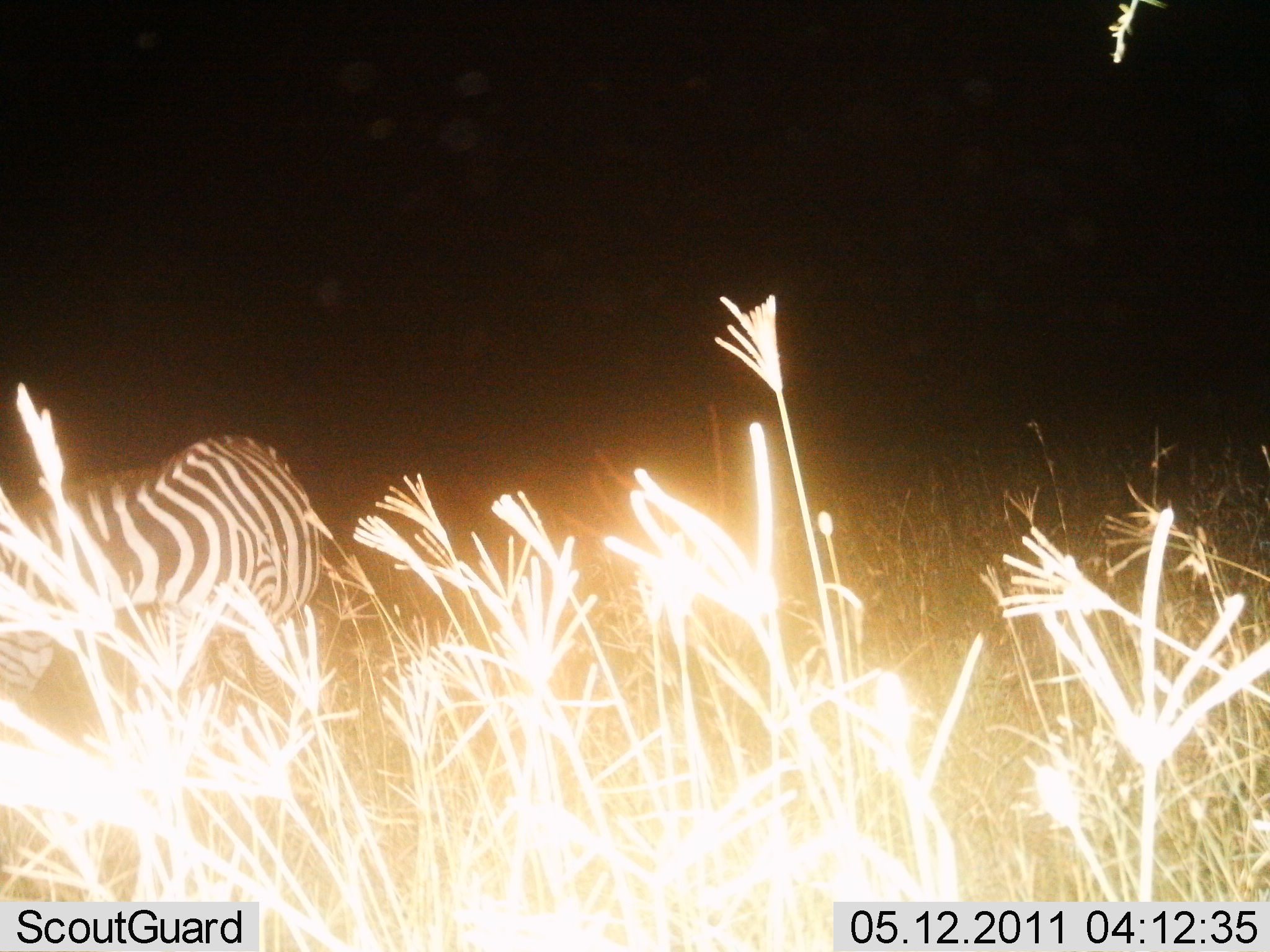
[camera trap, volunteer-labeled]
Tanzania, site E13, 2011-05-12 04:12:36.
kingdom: Animalia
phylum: Chordata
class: Mammalia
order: Perissodactyla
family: Equidae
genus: Equus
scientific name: Equus quagga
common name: plains zebra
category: zebra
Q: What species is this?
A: Zebra (plains zebra) (Equus quagga).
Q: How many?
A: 1.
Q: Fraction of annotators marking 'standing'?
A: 57%.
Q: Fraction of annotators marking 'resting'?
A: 0%.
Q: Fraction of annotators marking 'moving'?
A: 43%.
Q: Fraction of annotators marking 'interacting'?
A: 0%.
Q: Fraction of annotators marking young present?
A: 0%.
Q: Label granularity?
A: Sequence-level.